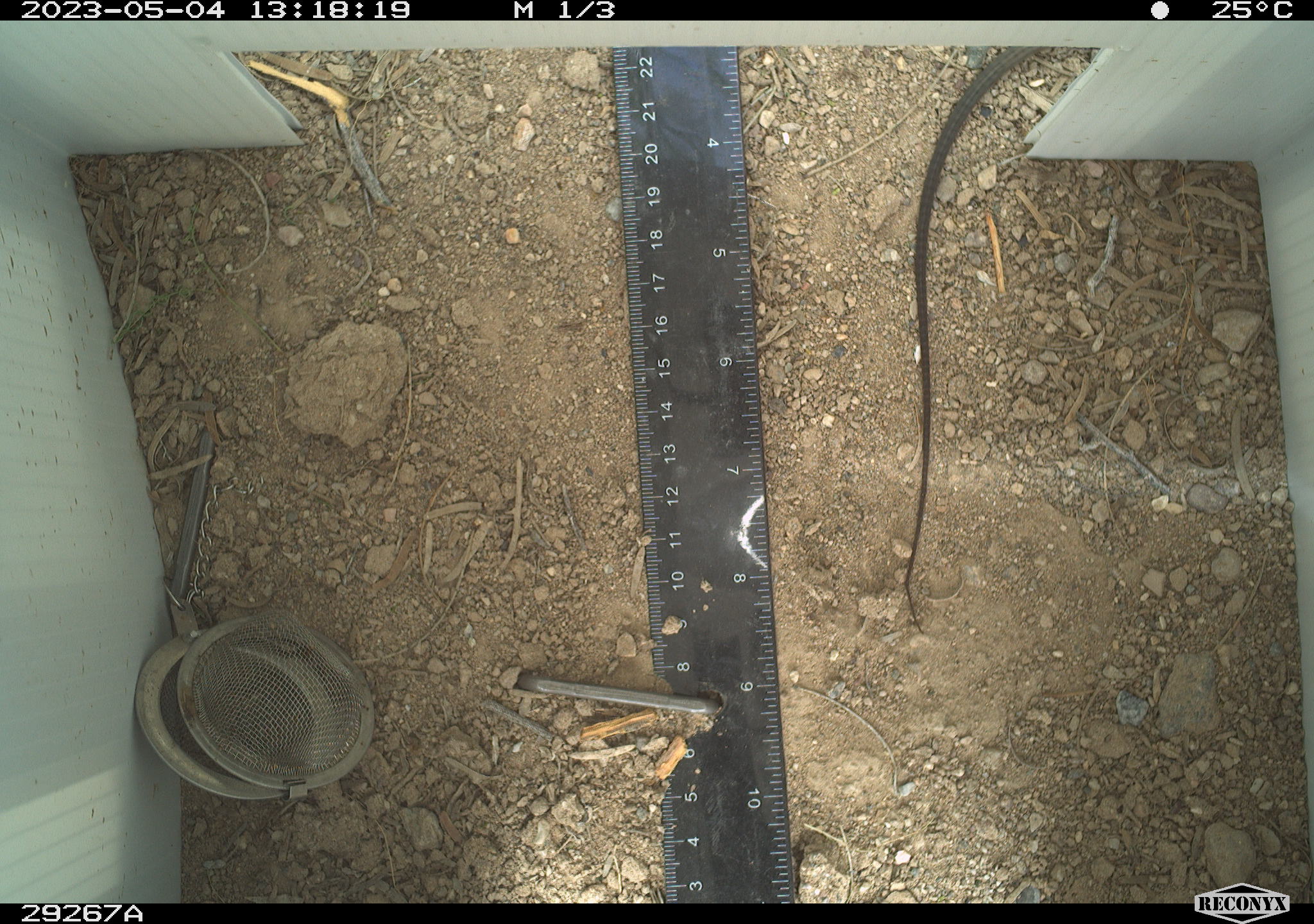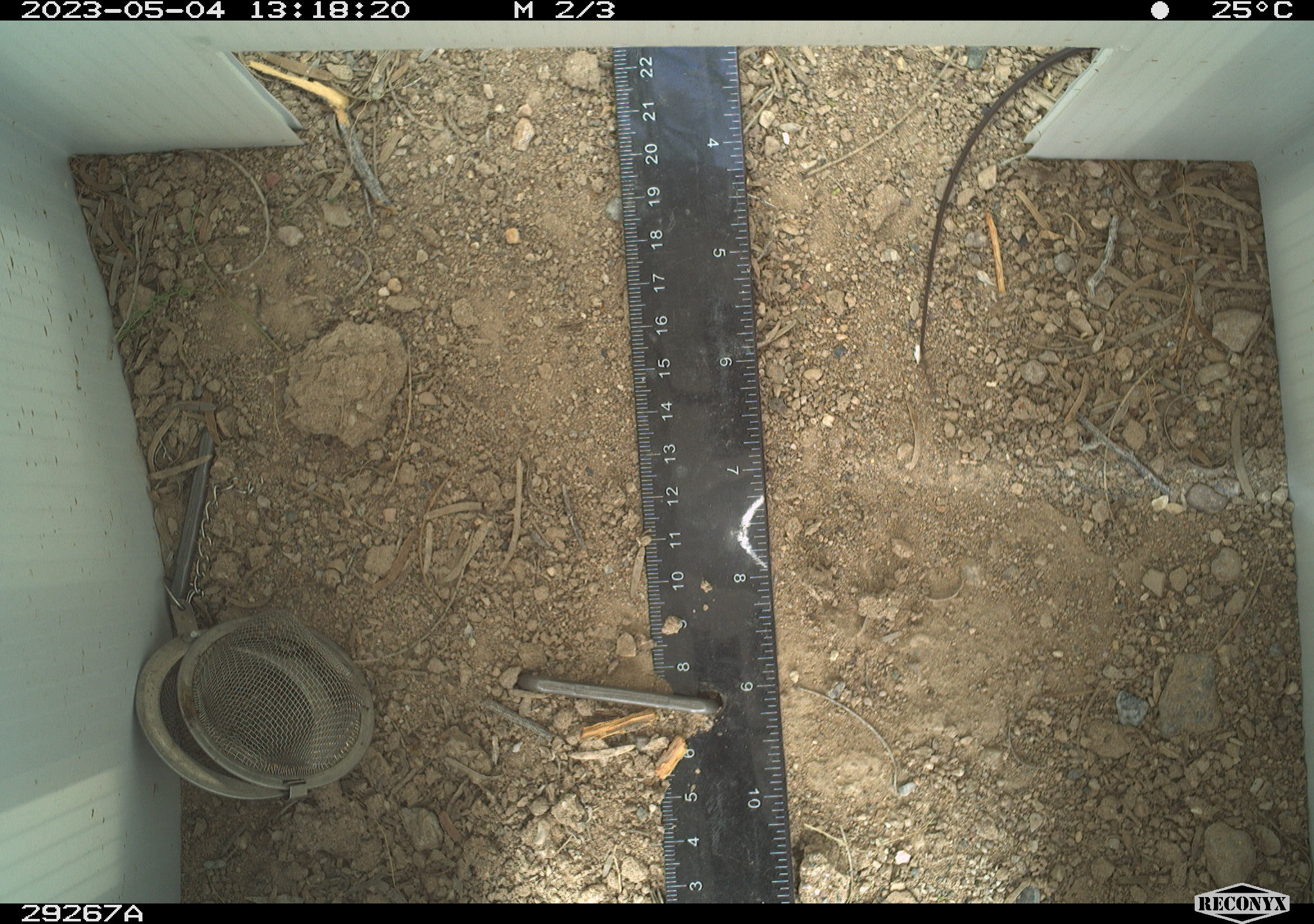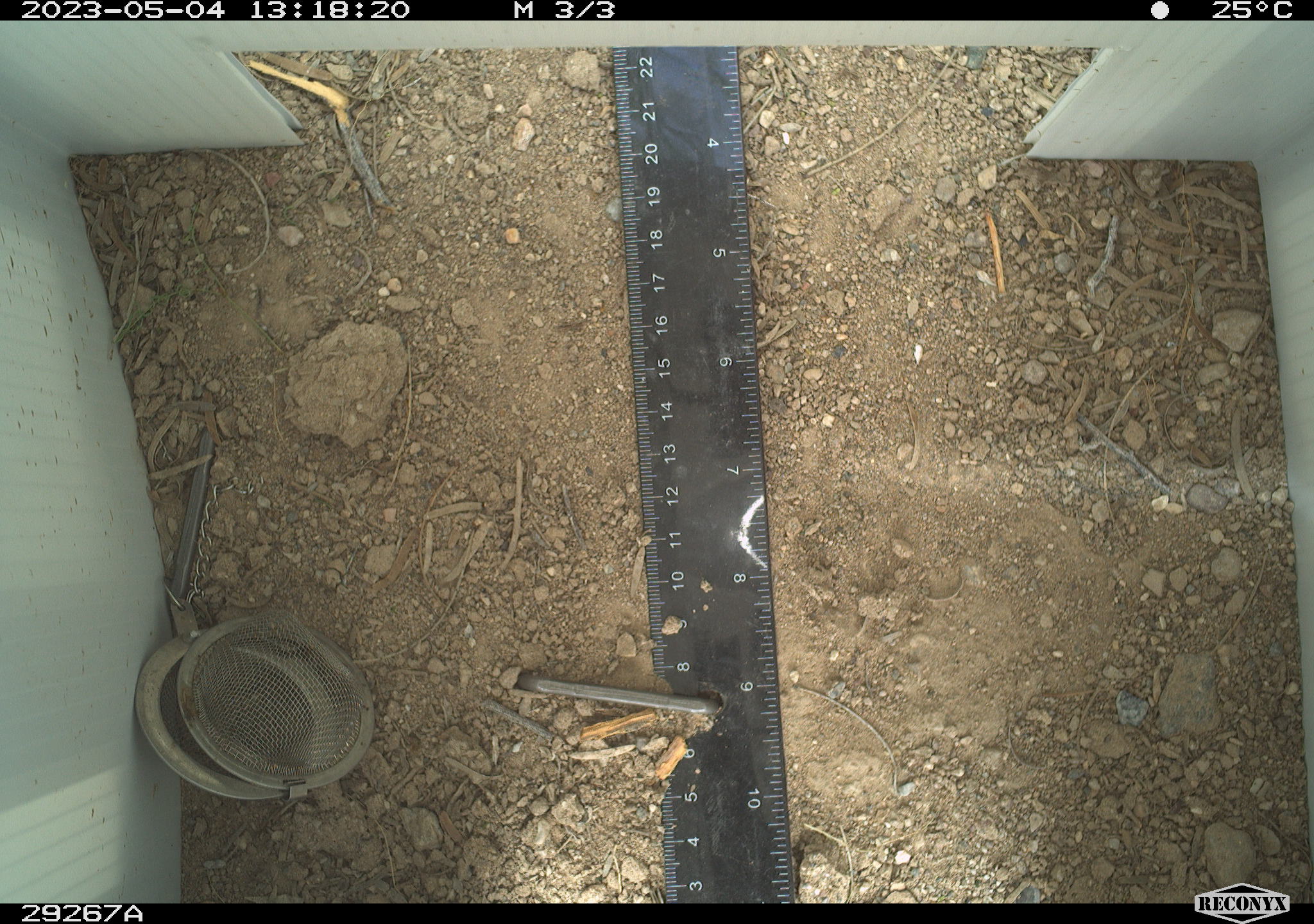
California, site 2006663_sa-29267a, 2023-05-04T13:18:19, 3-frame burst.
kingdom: Animalia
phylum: Chordata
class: Reptilia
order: Squamata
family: Teiidae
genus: Aspidoscelis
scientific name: Aspidoscelis tigris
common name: western whiptail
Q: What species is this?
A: Western whiptail (Aspidoscelis tigris).